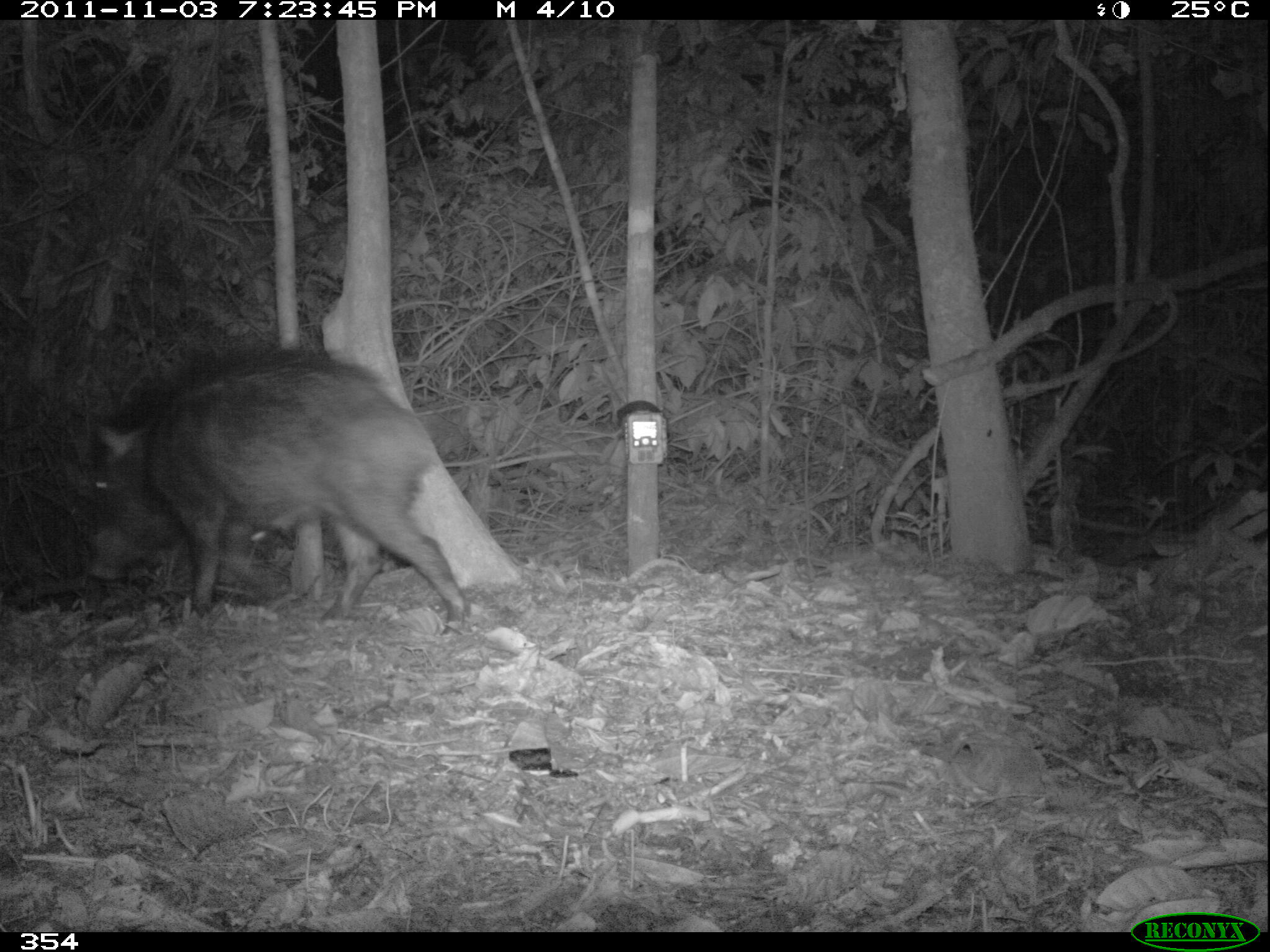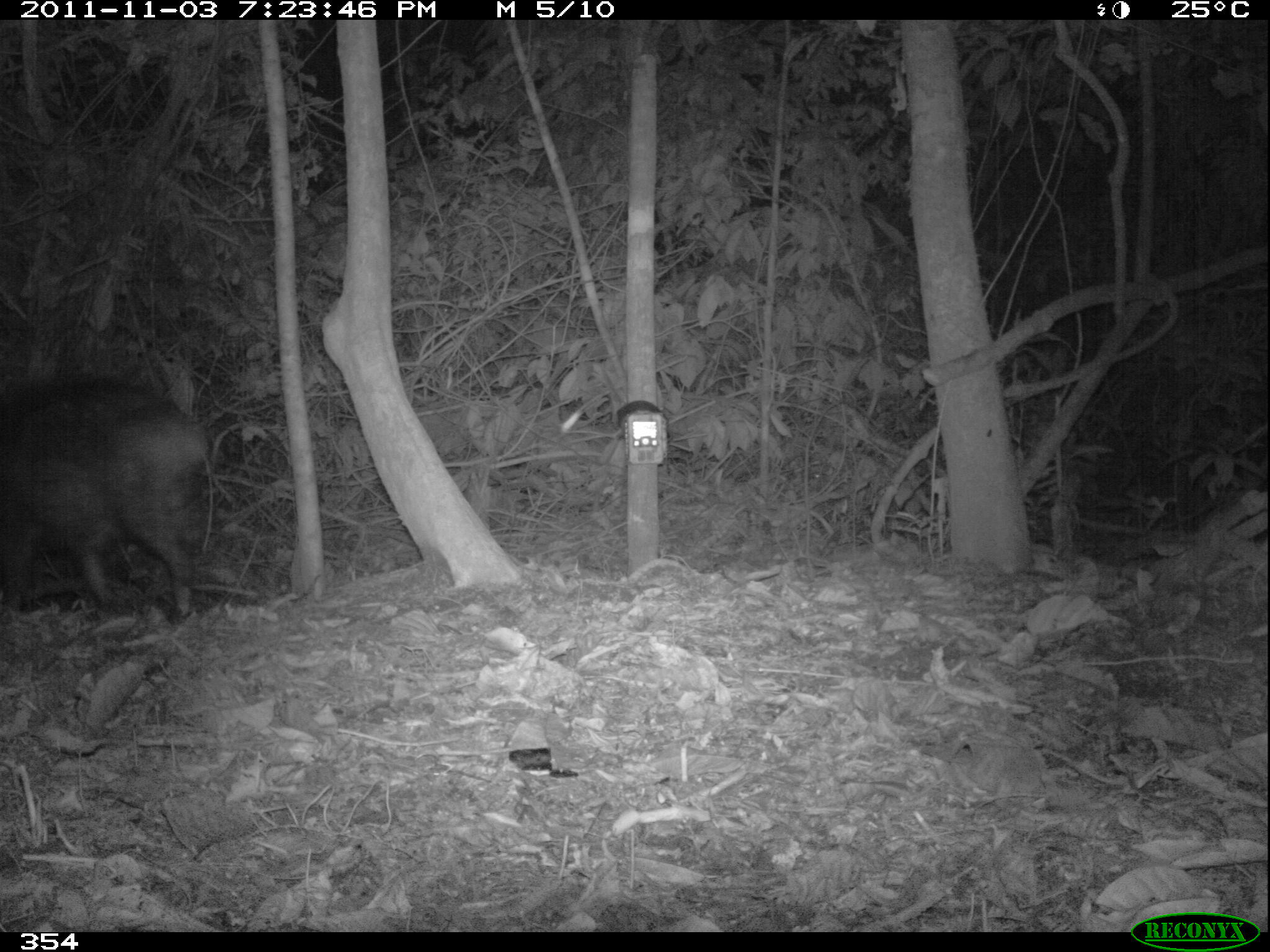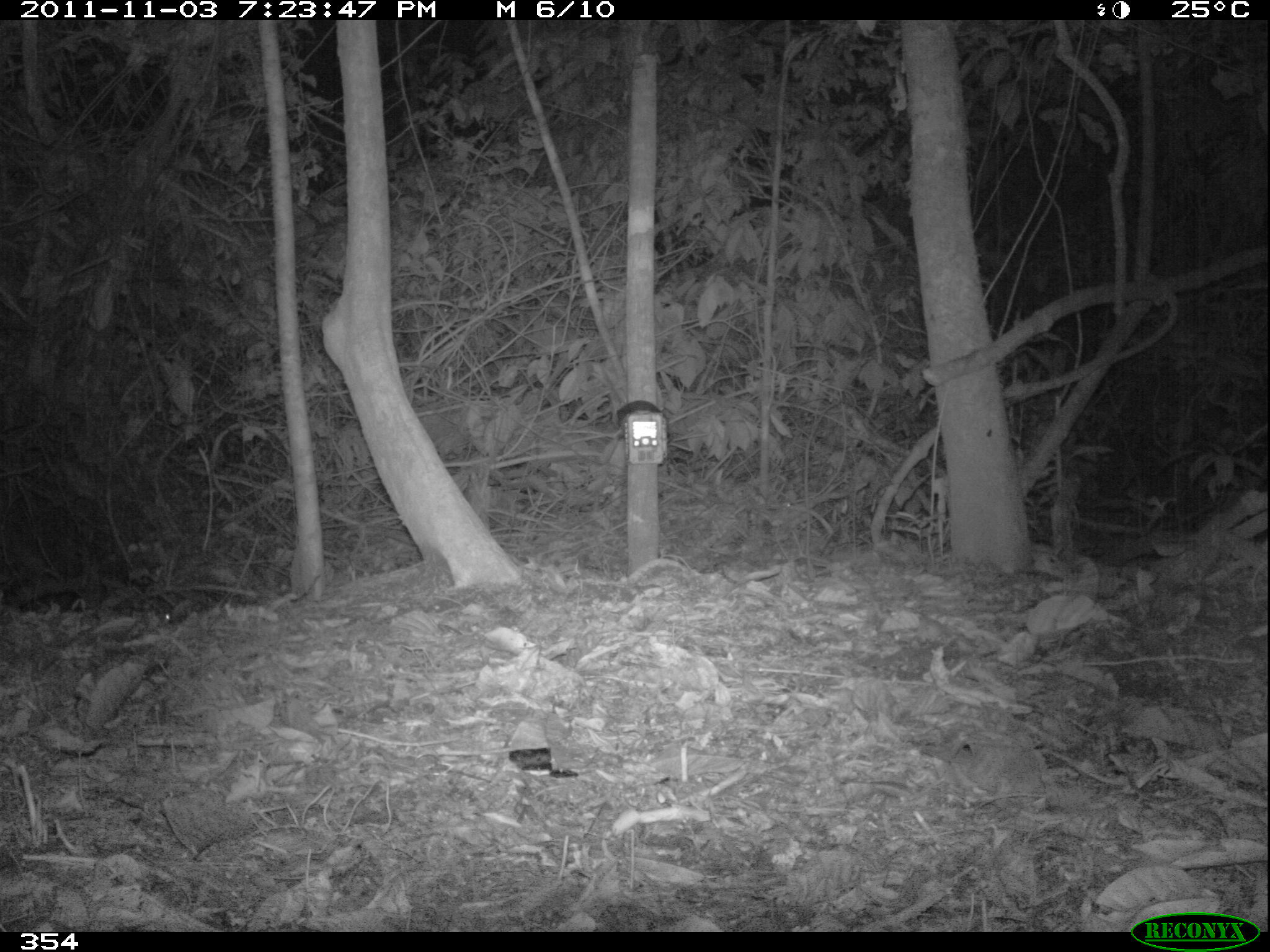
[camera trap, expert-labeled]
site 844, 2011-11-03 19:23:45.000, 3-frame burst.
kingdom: Animalia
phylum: Chordata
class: Mammalia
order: Artiodactyla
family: Tayassuidae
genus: Tayassu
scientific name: Tayassu pecari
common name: white-lipped peccary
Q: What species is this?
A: Tayassu pecari (white-lipped peccary).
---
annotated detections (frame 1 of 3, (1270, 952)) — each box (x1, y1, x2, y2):
tayassu pecari: (85, 338, 470, 631)